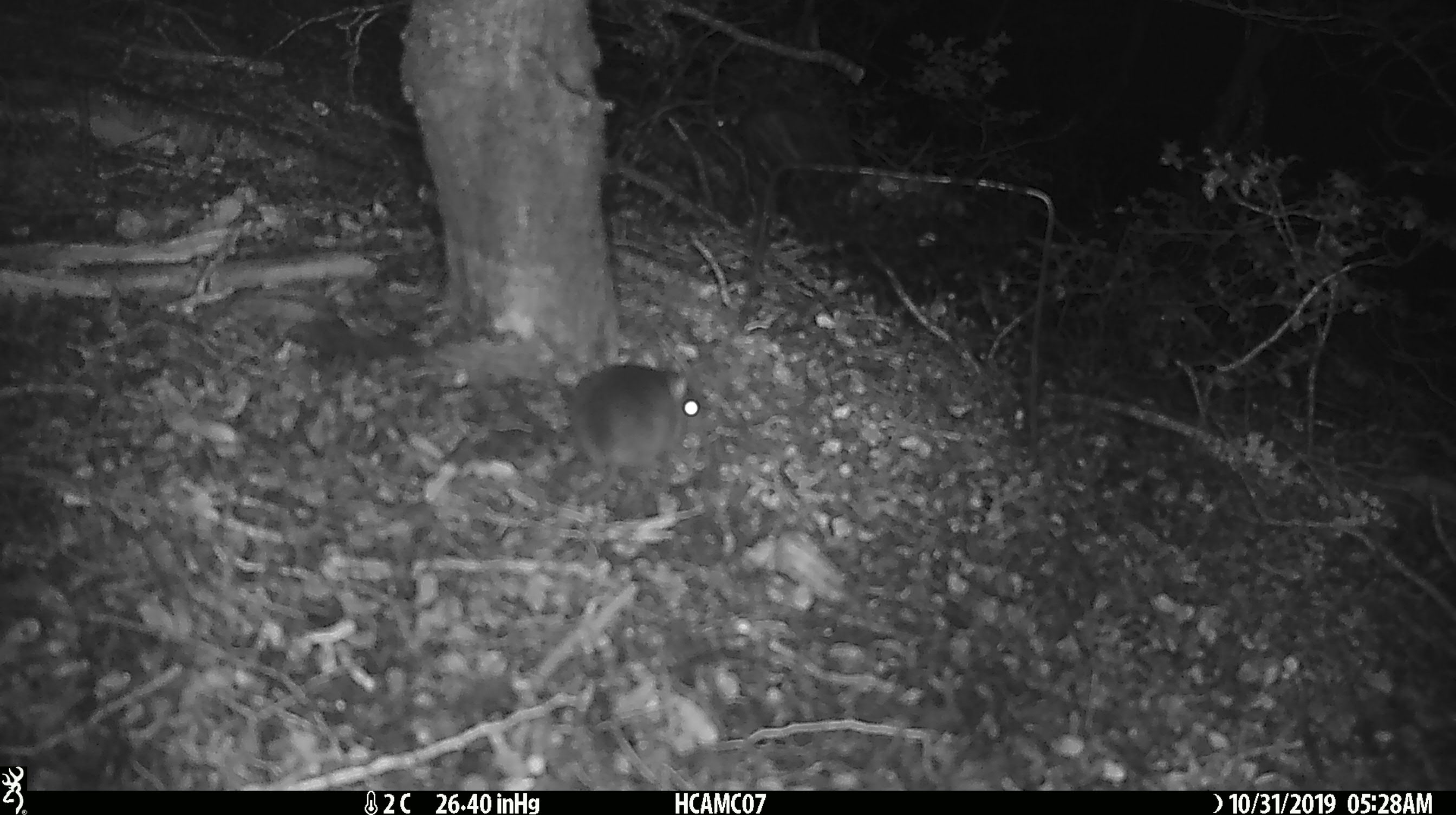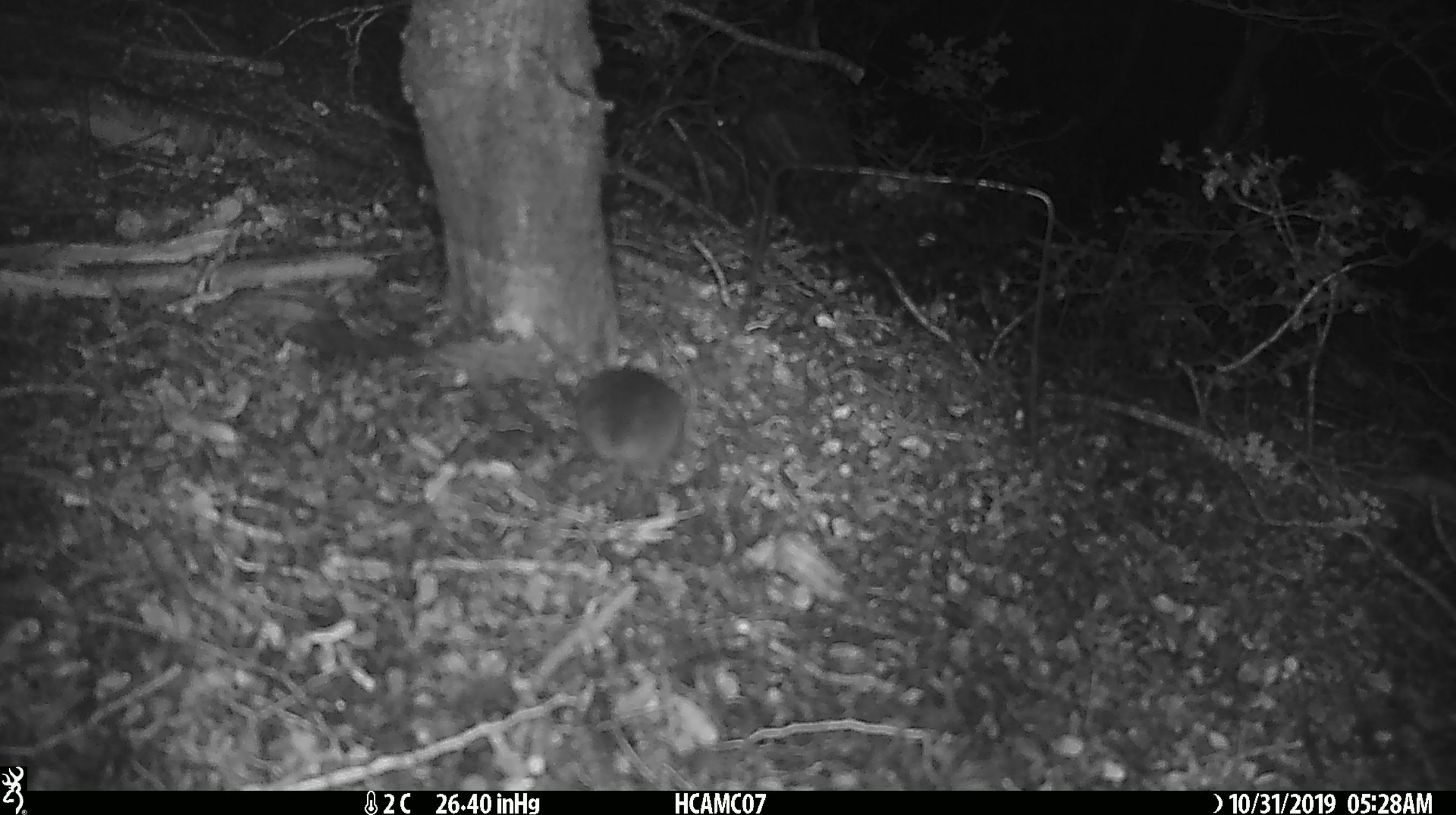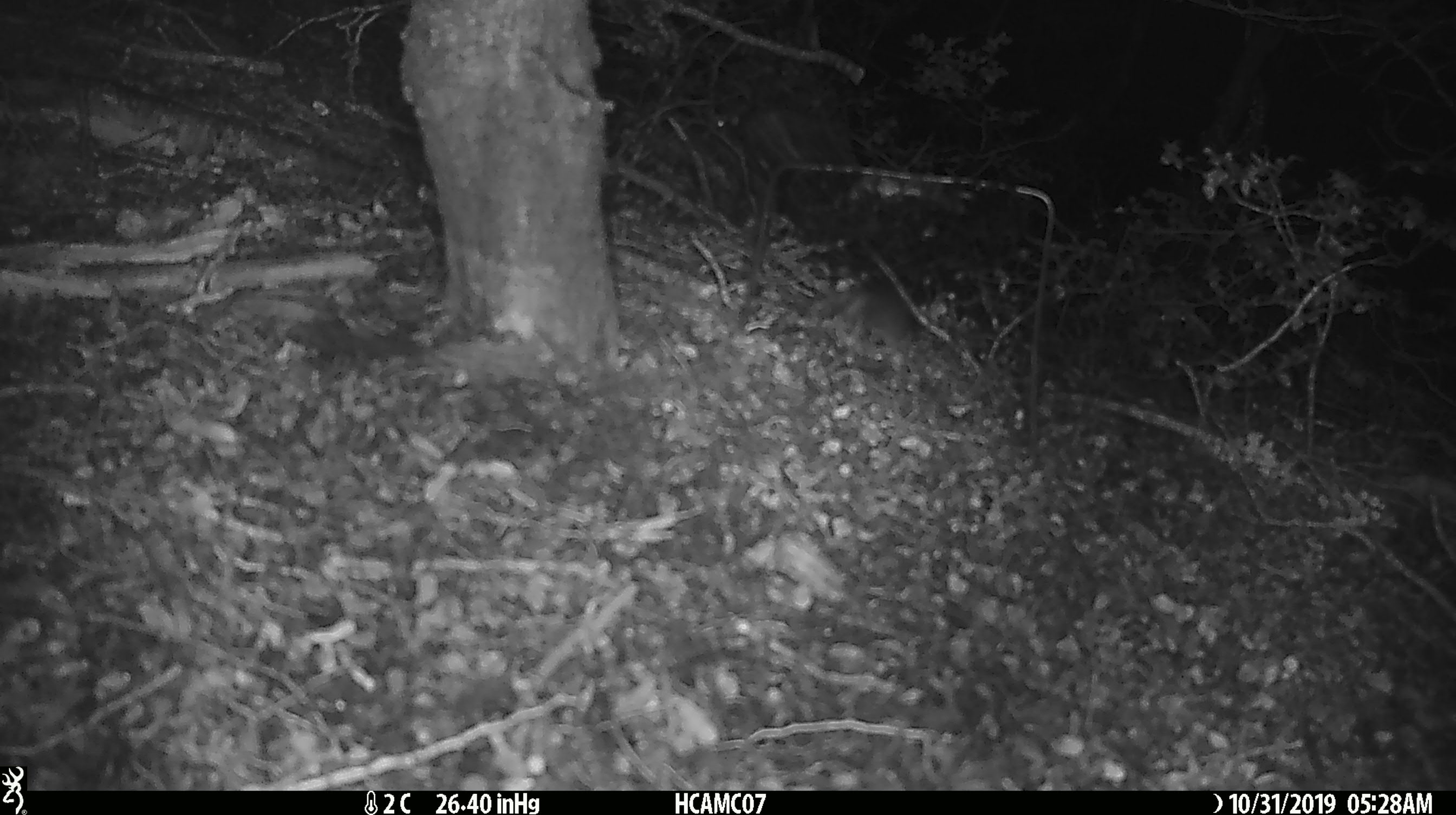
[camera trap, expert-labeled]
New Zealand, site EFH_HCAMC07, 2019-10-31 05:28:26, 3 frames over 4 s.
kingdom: Animalia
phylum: Chordata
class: Mammalia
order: Rodentia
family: Muridae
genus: Mus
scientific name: Mus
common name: mouse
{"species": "mouse (Mus)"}